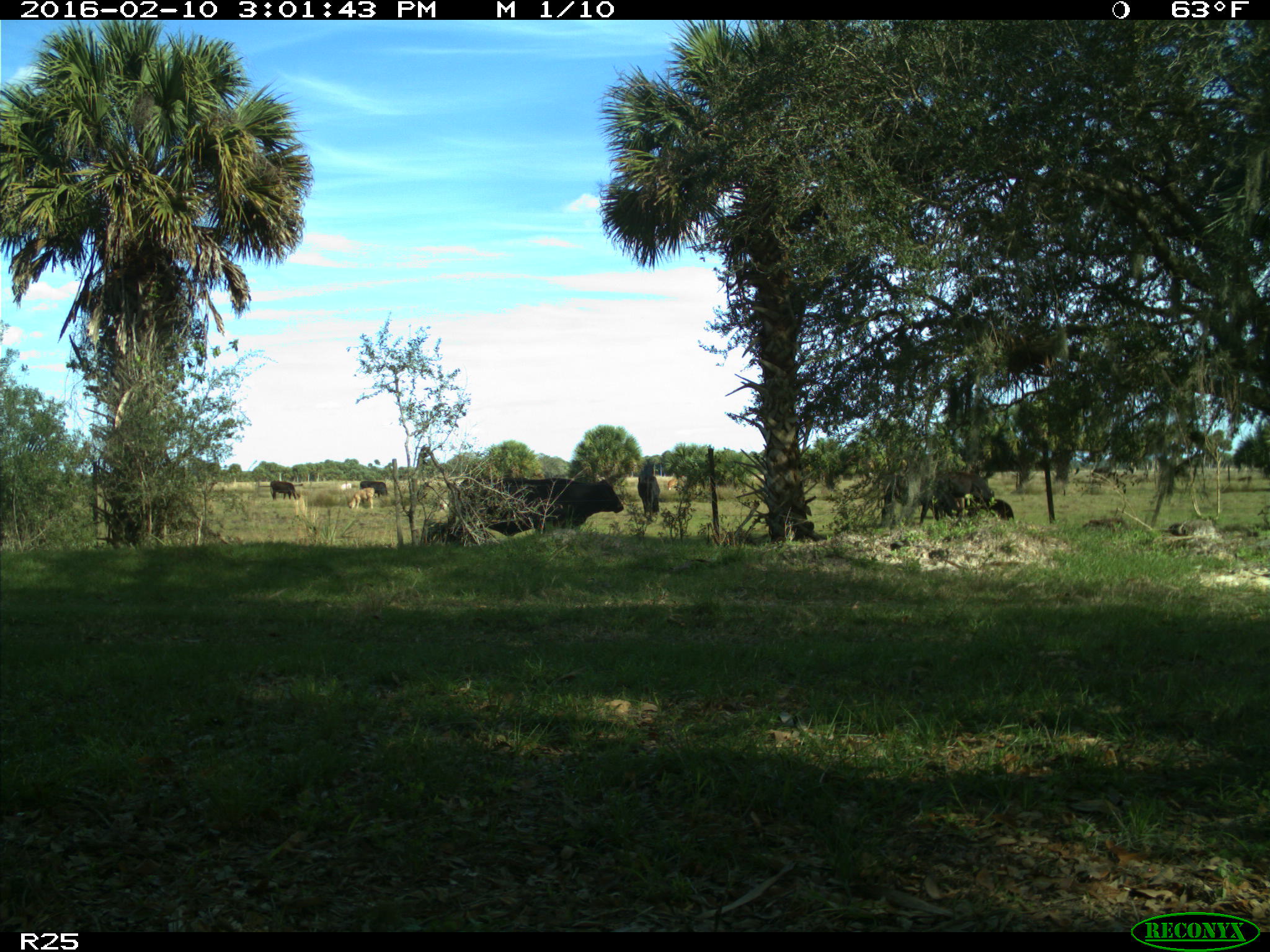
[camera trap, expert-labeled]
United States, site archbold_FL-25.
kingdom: Animalia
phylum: Chordata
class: Mammalia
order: Artiodactyla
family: Bovidae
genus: Bos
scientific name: Bos taurus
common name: domestic cow